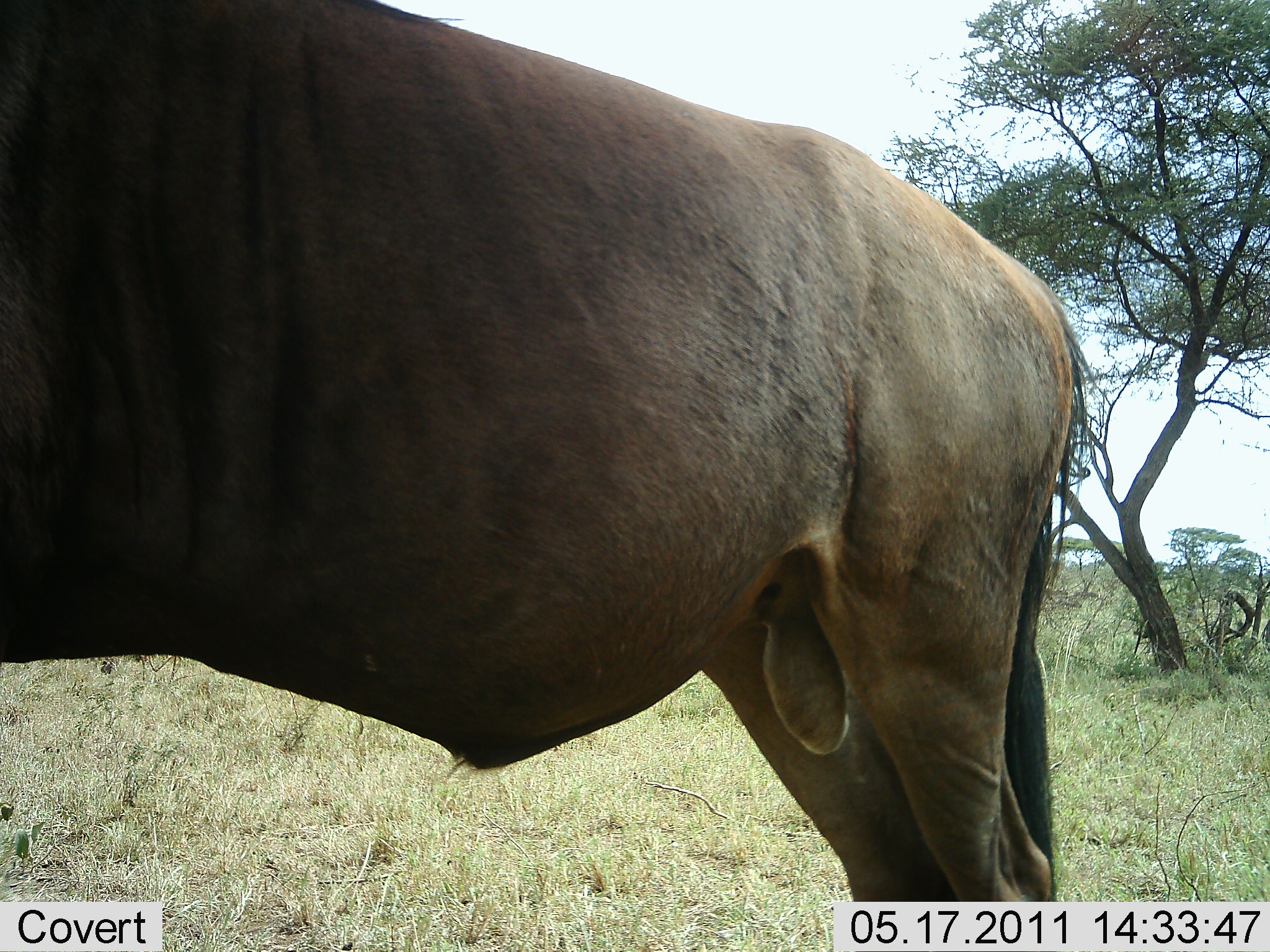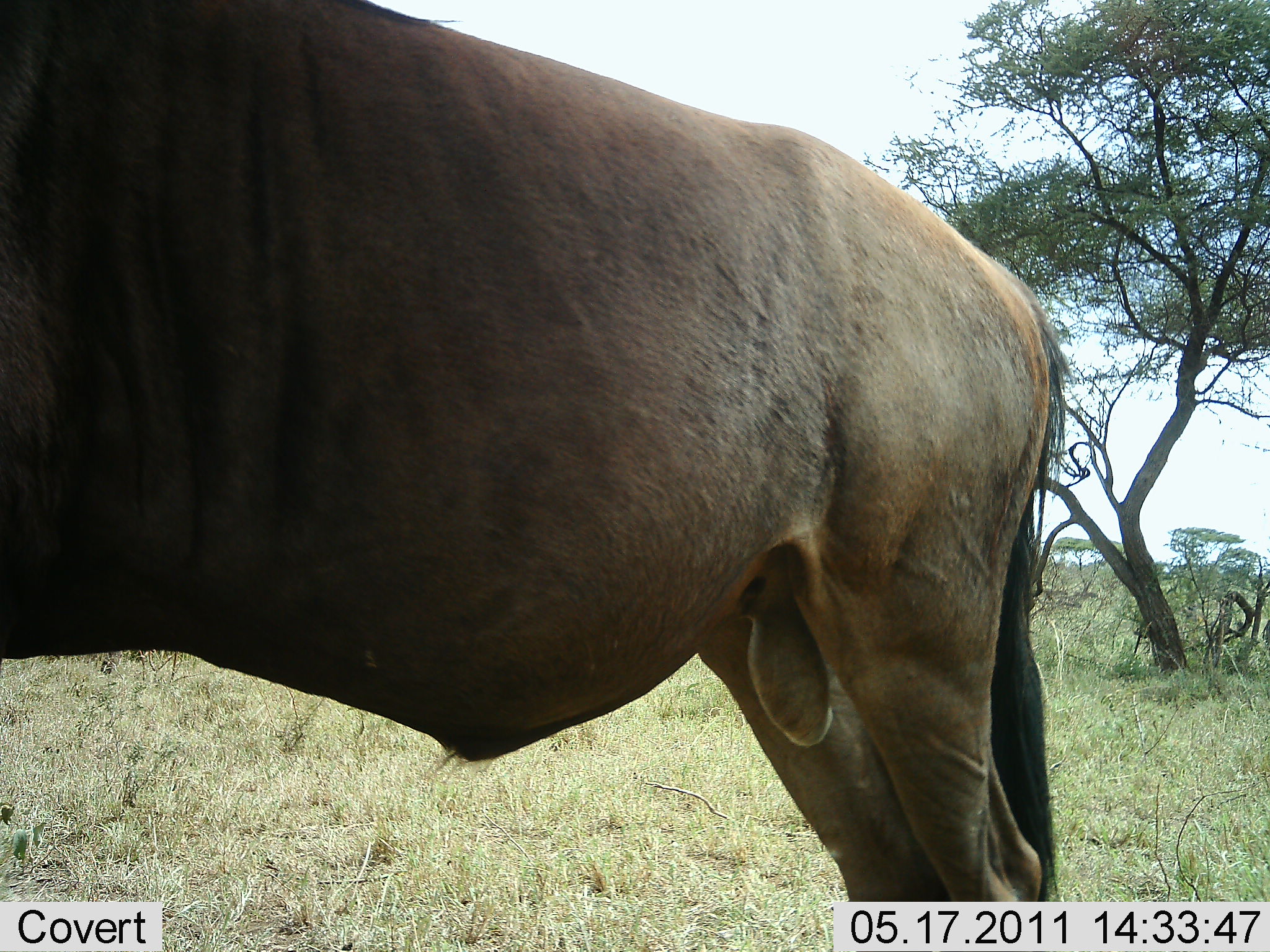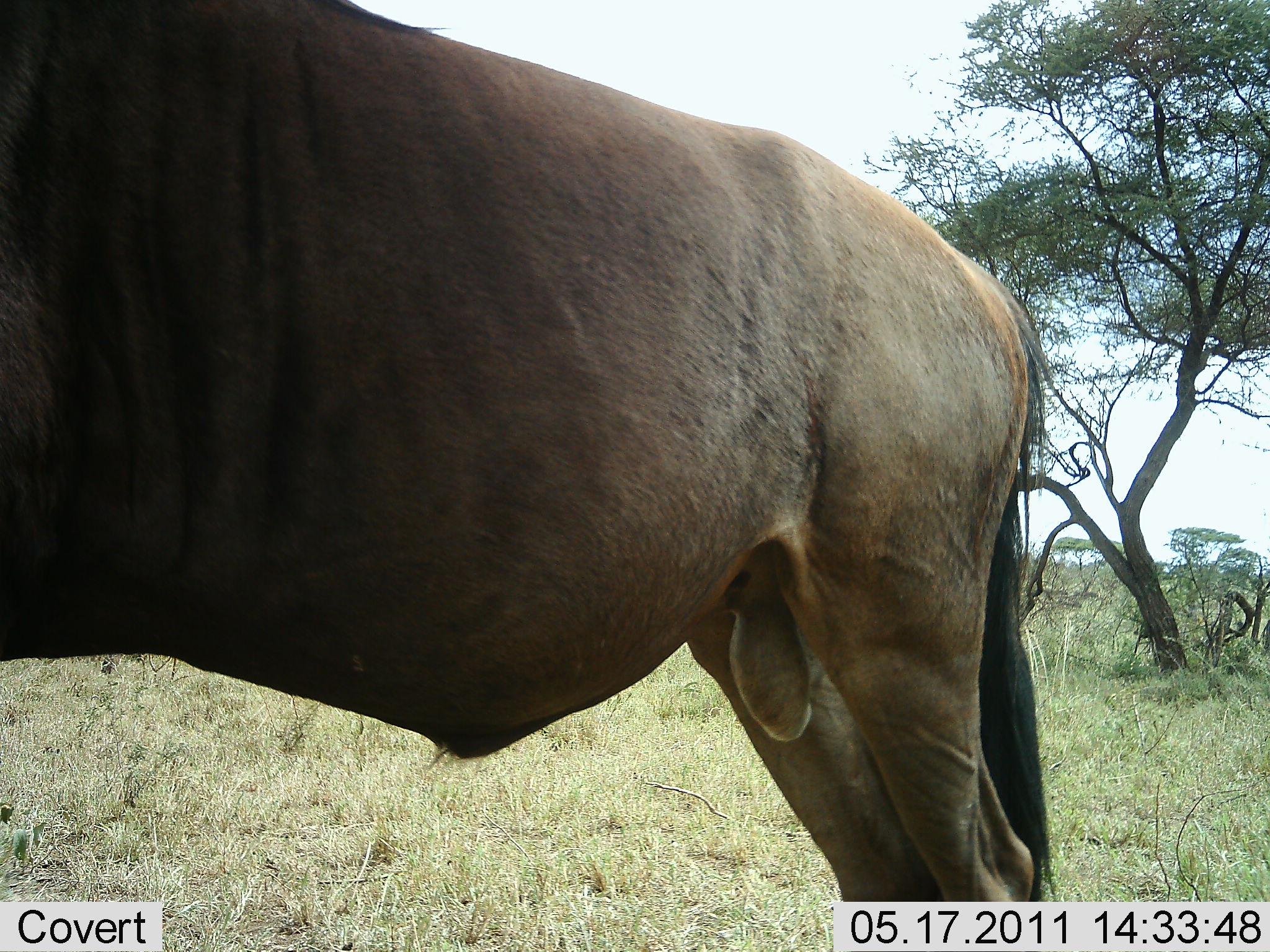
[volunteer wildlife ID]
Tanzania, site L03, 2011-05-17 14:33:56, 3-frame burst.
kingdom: Animalia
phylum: Chordata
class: Mammalia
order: Artiodactyla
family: Bovidae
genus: Connochaetes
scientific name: Connochaetes taurinus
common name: blue wildebeest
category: wildebeest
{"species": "wildebeest (blue wildebeest) (Connochaetes taurinus)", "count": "1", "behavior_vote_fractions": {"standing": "100%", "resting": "0%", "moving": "0%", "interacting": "0%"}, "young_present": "0%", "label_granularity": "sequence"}